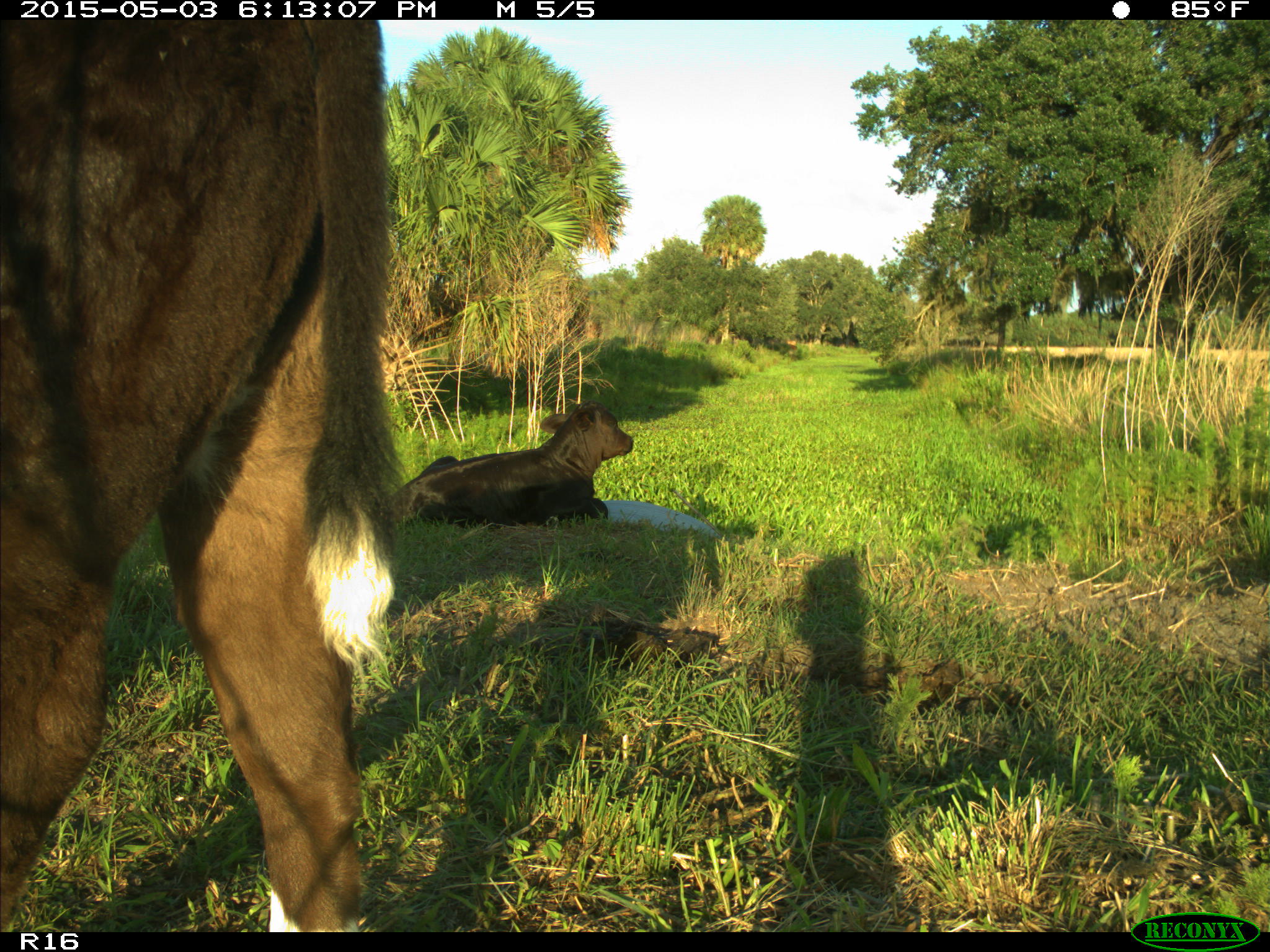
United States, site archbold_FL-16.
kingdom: Animalia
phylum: Chordata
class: Mammalia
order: Artiodactyla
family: Bovidae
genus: Bos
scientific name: Bos taurus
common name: domestic cow